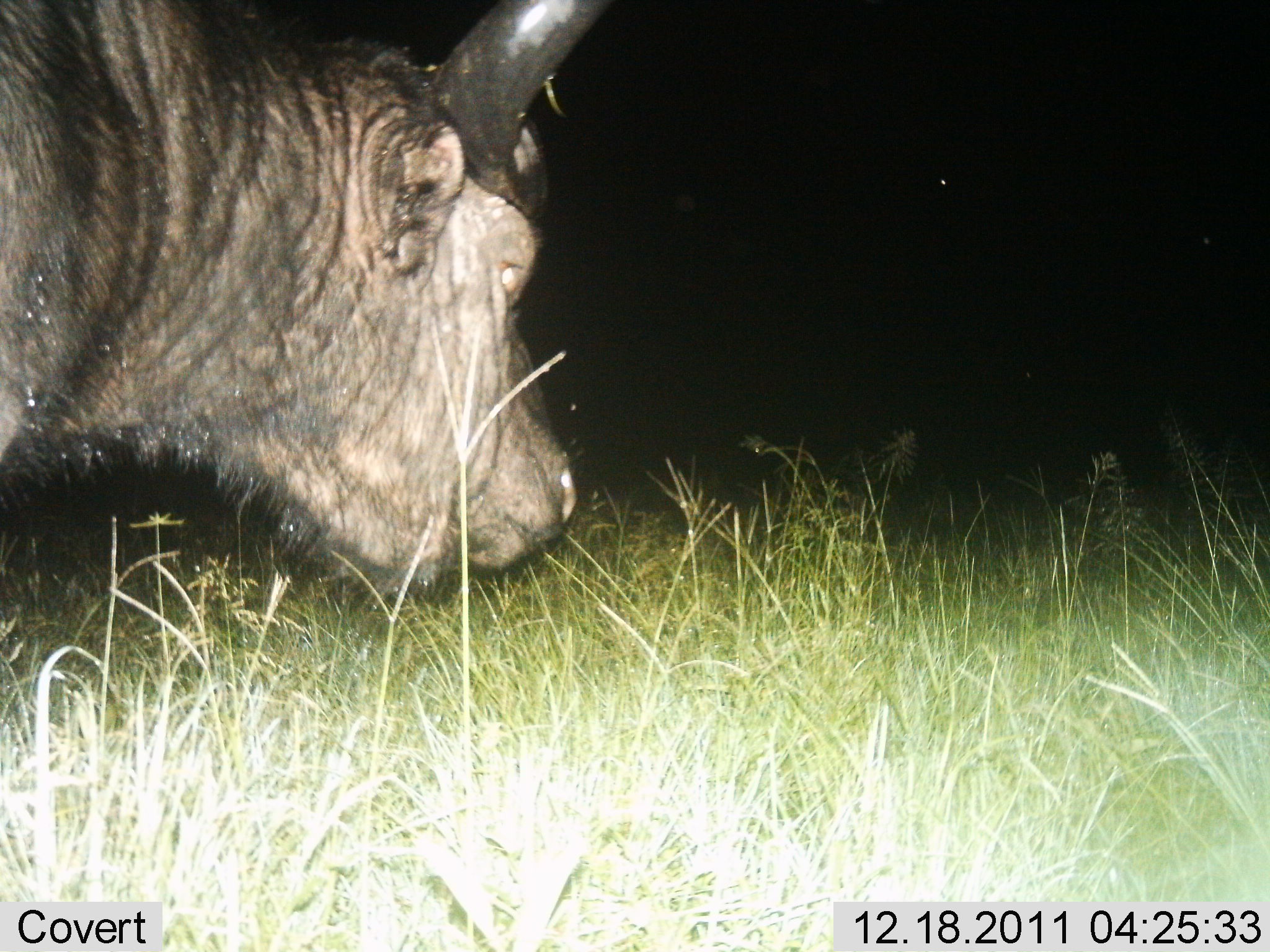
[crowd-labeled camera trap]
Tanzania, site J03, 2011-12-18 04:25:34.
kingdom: Animalia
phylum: Chordata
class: Mammalia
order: Artiodactyla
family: Bovidae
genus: Syncerus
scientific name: Syncerus caffer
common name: cape buffalo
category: buffalo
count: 1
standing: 54%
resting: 0%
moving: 15%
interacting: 0%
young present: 0%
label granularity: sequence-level